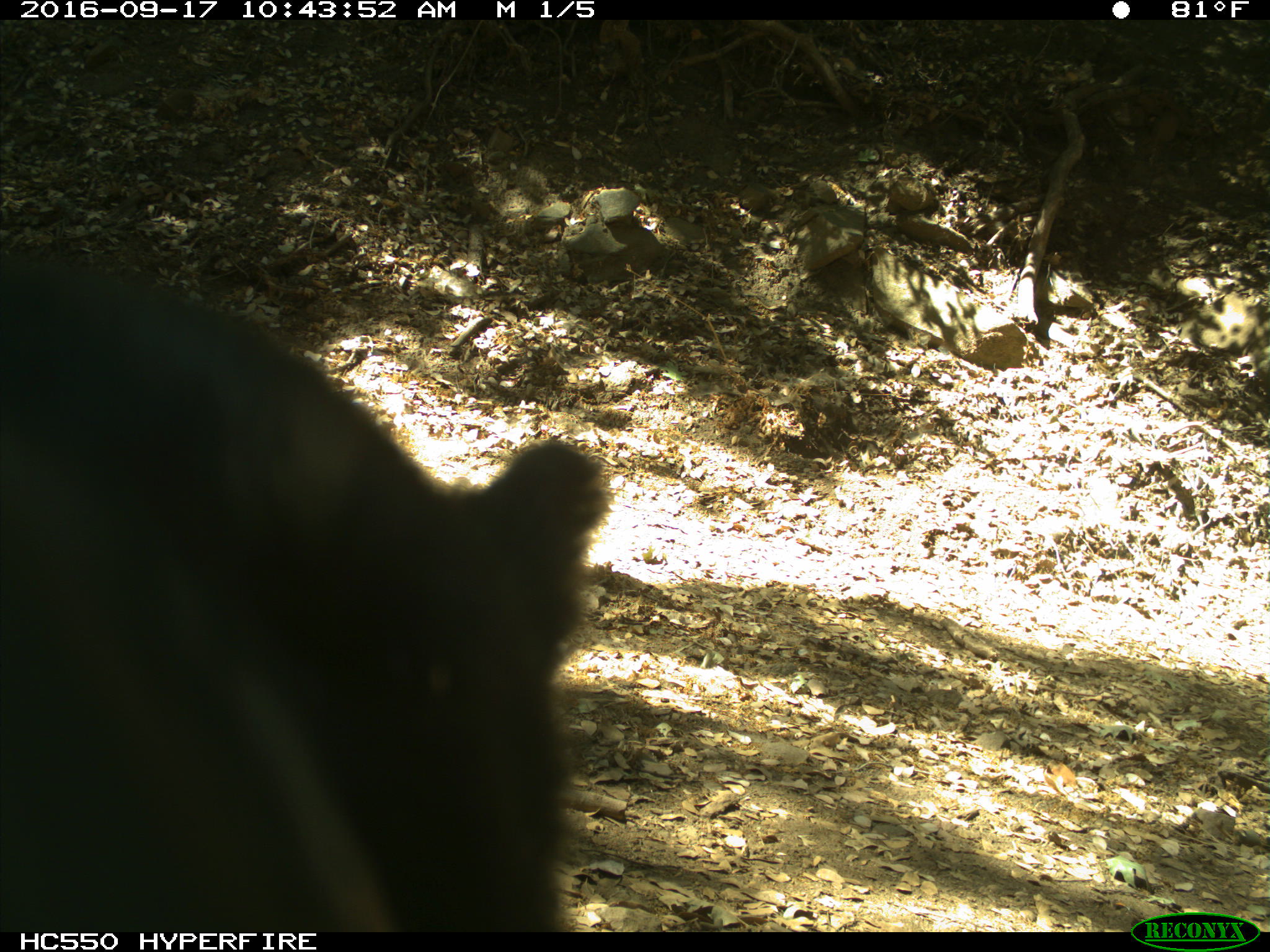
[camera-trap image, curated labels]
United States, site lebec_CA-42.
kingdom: Animalia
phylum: Chordata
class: Mammalia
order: Carnivora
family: Ursidae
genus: Ursus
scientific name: Ursus americanus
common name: american black bear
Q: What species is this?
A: Ursus americanus (american black bear).